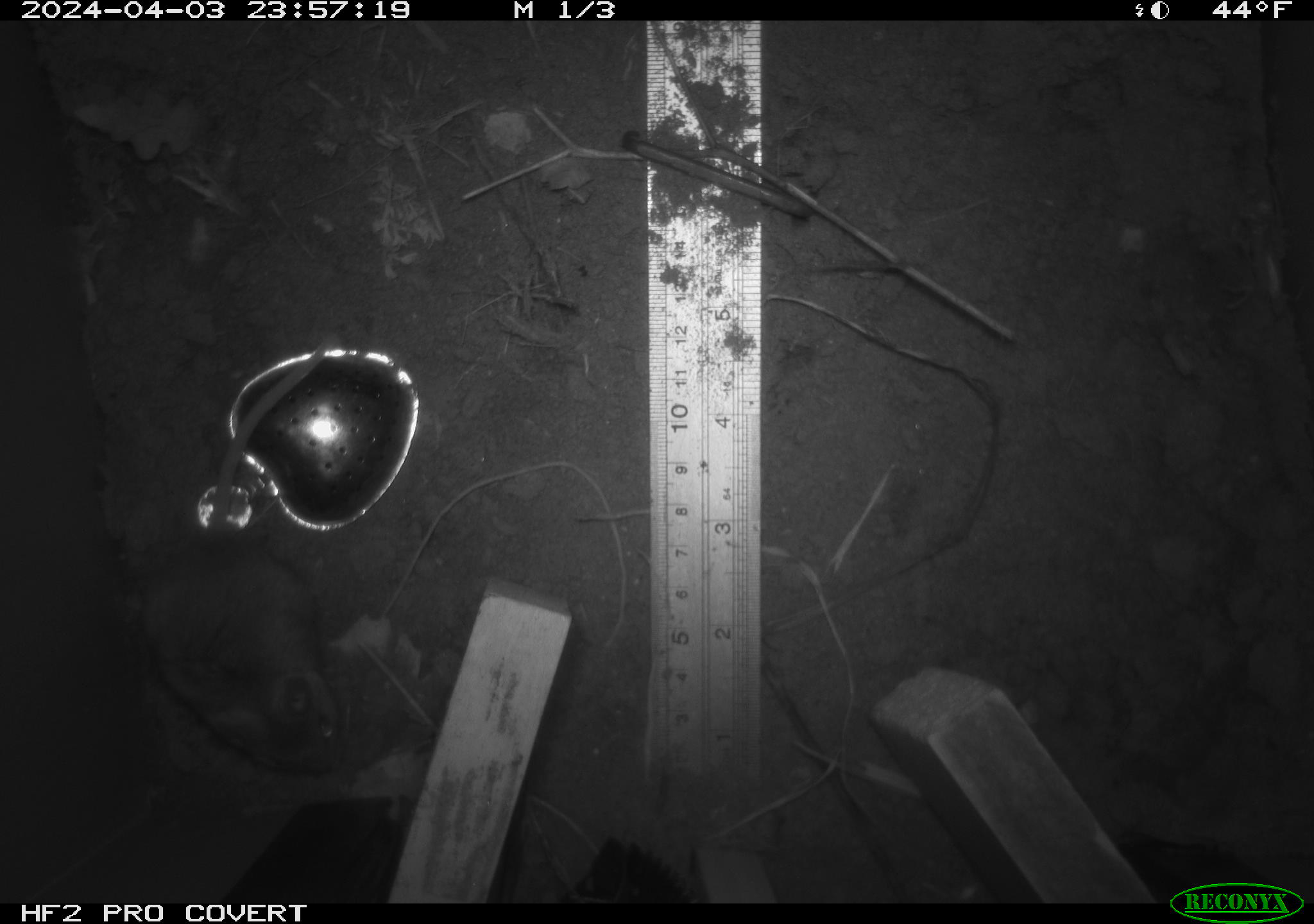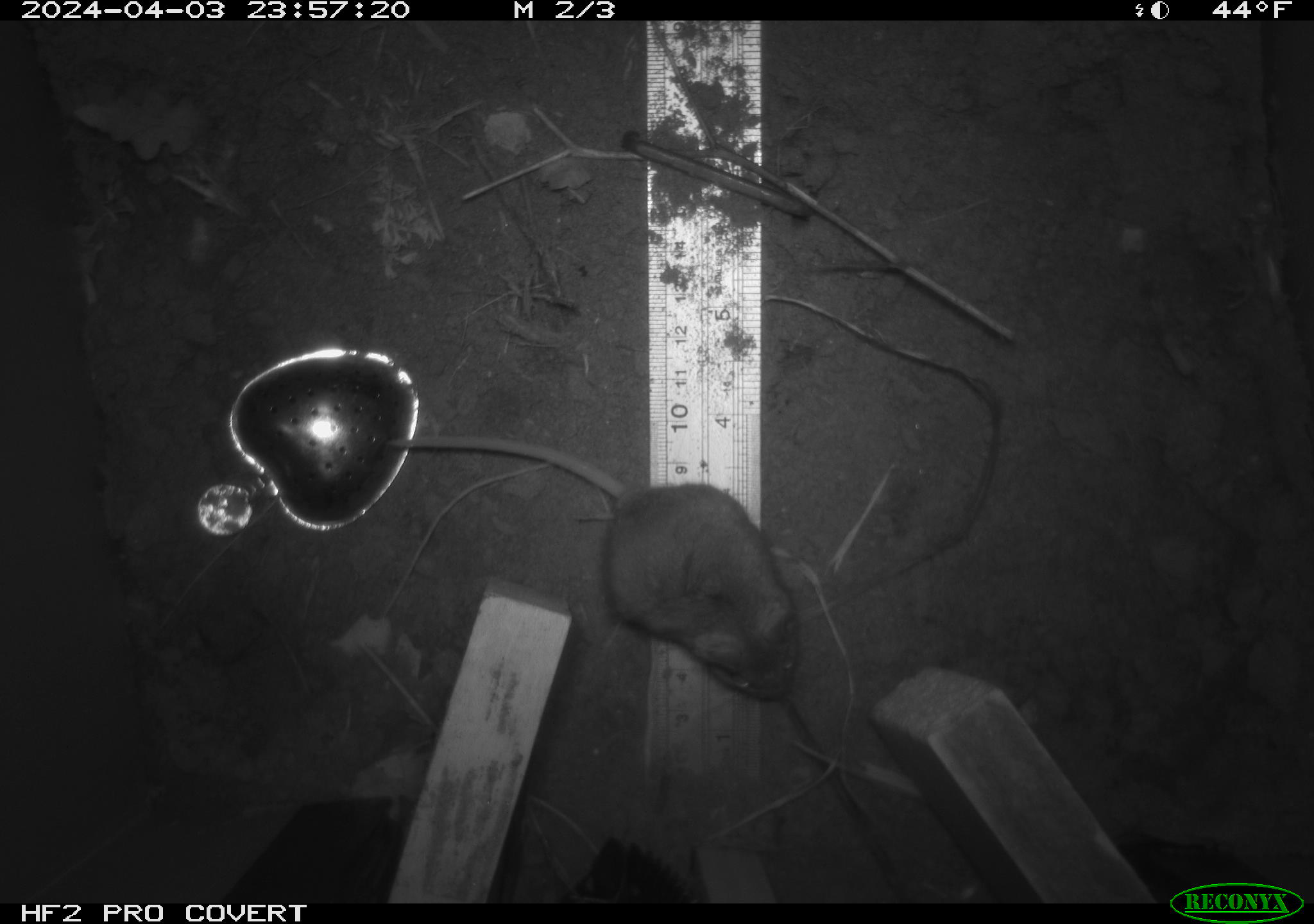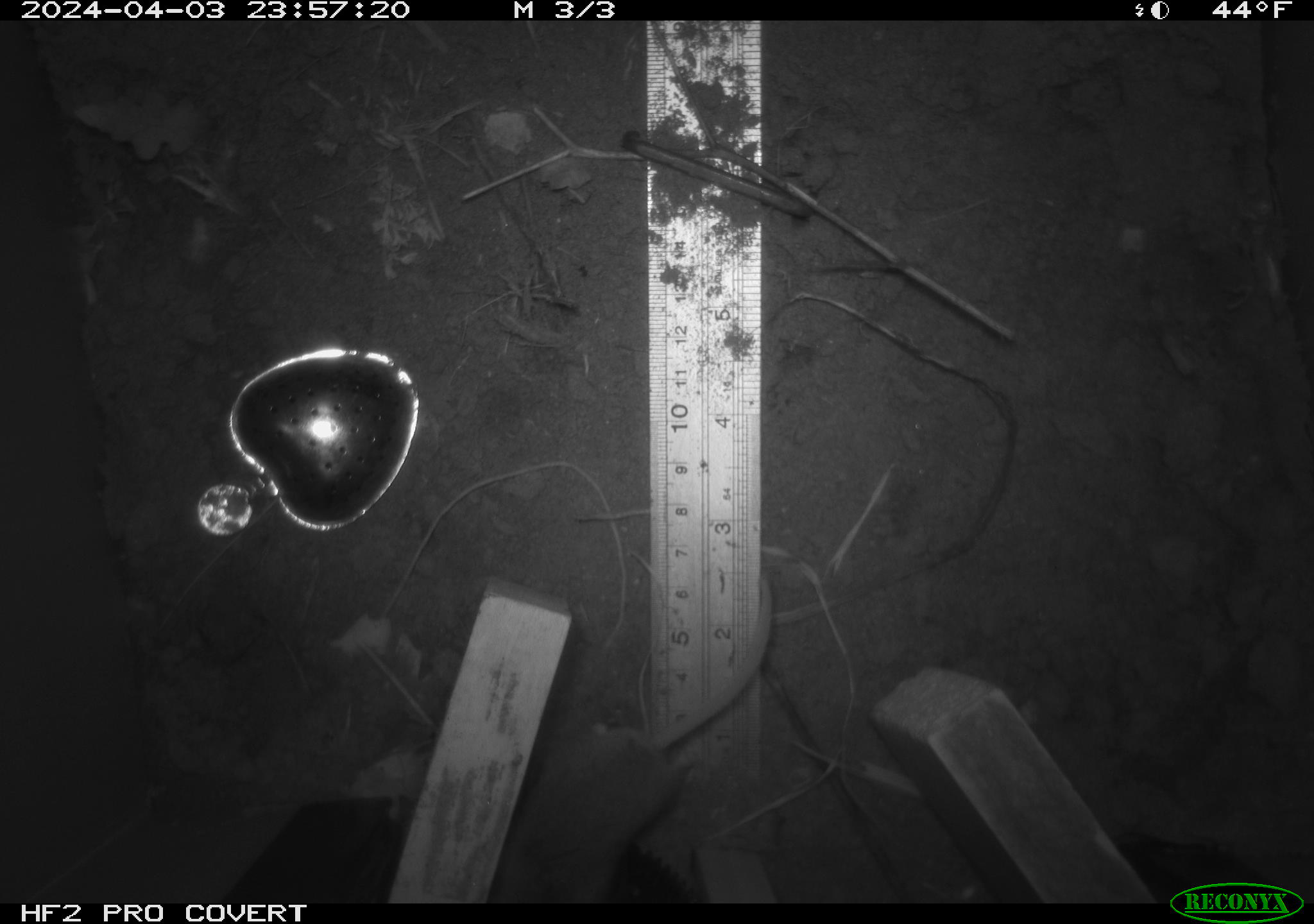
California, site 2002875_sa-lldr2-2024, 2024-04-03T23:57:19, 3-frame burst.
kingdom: Animalia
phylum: Chordata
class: Mammalia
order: Rodentia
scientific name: Rodentia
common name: mouse species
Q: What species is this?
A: Mouse species (Rodentia).